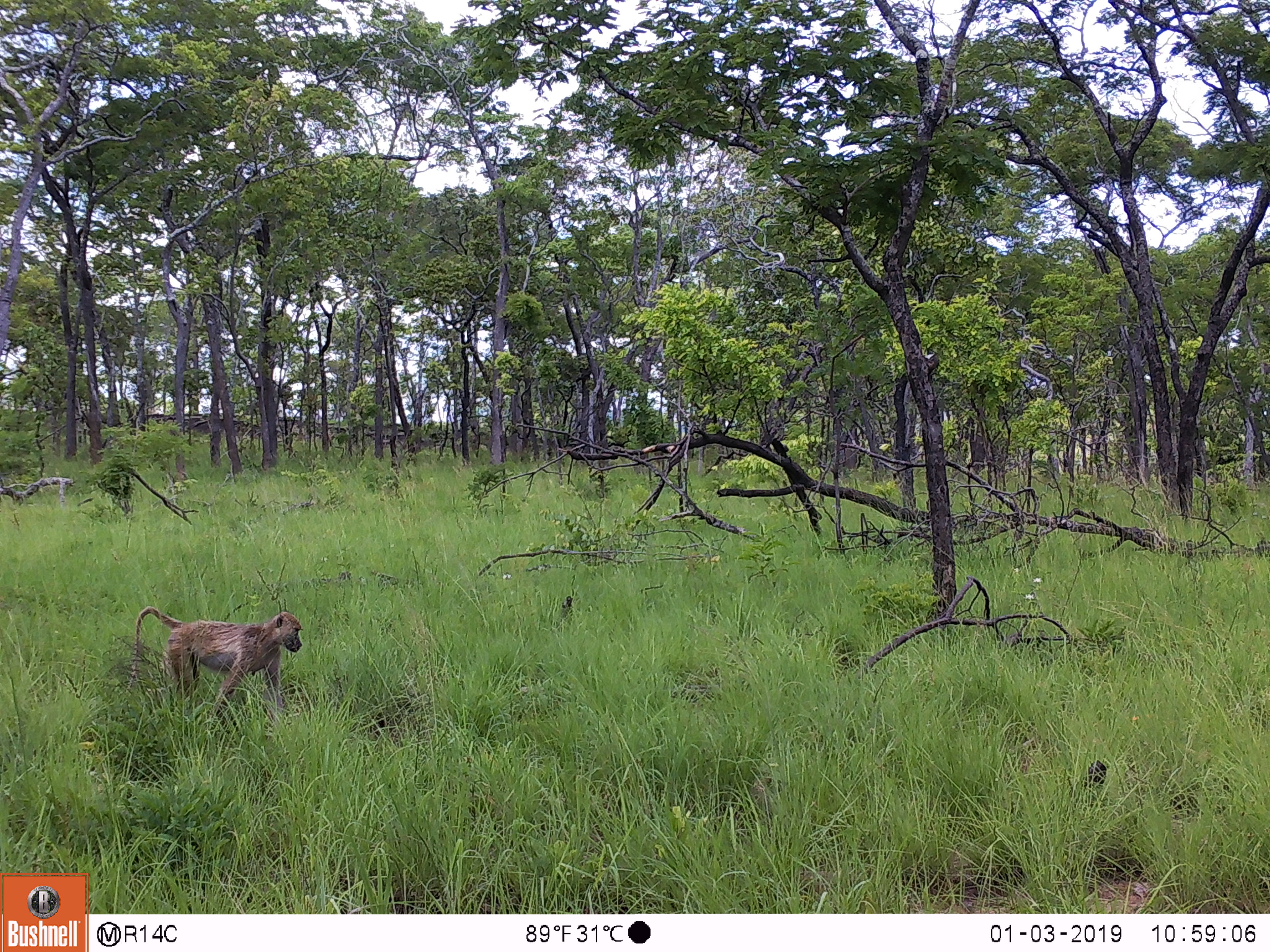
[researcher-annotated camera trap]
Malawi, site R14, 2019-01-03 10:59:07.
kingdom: Animalia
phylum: Chordata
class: Mammalia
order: Primates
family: Cercopithecidae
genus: Papio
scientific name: Papio cynocephalus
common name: yellow baboon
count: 1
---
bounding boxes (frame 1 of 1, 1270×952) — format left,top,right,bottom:
yellow baboon: 122,600,306,731